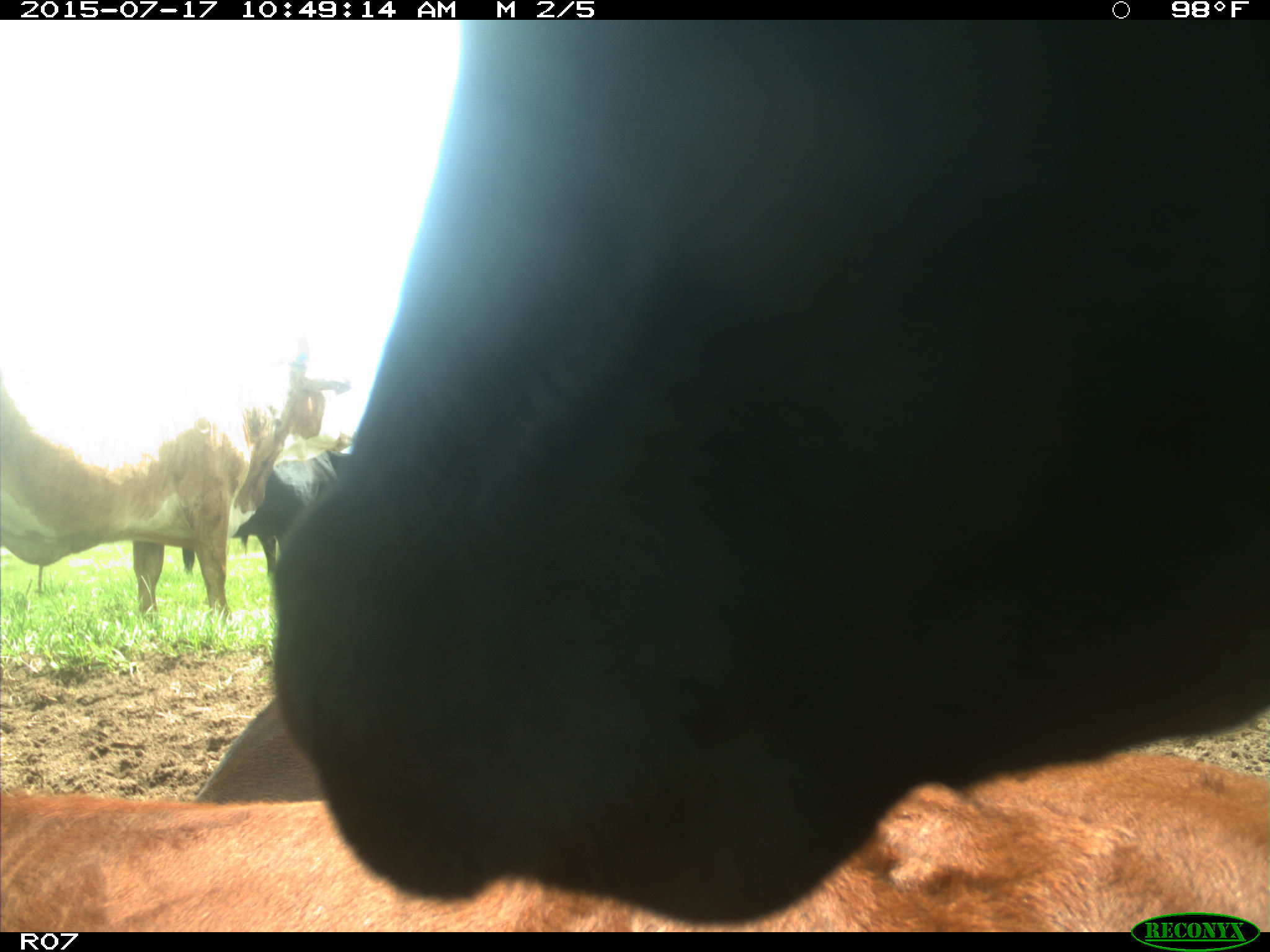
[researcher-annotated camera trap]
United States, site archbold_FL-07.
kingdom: Animalia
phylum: Chordata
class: Mammalia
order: Artiodactyla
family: Bovidae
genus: Bos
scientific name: Bos taurus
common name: domestic cow